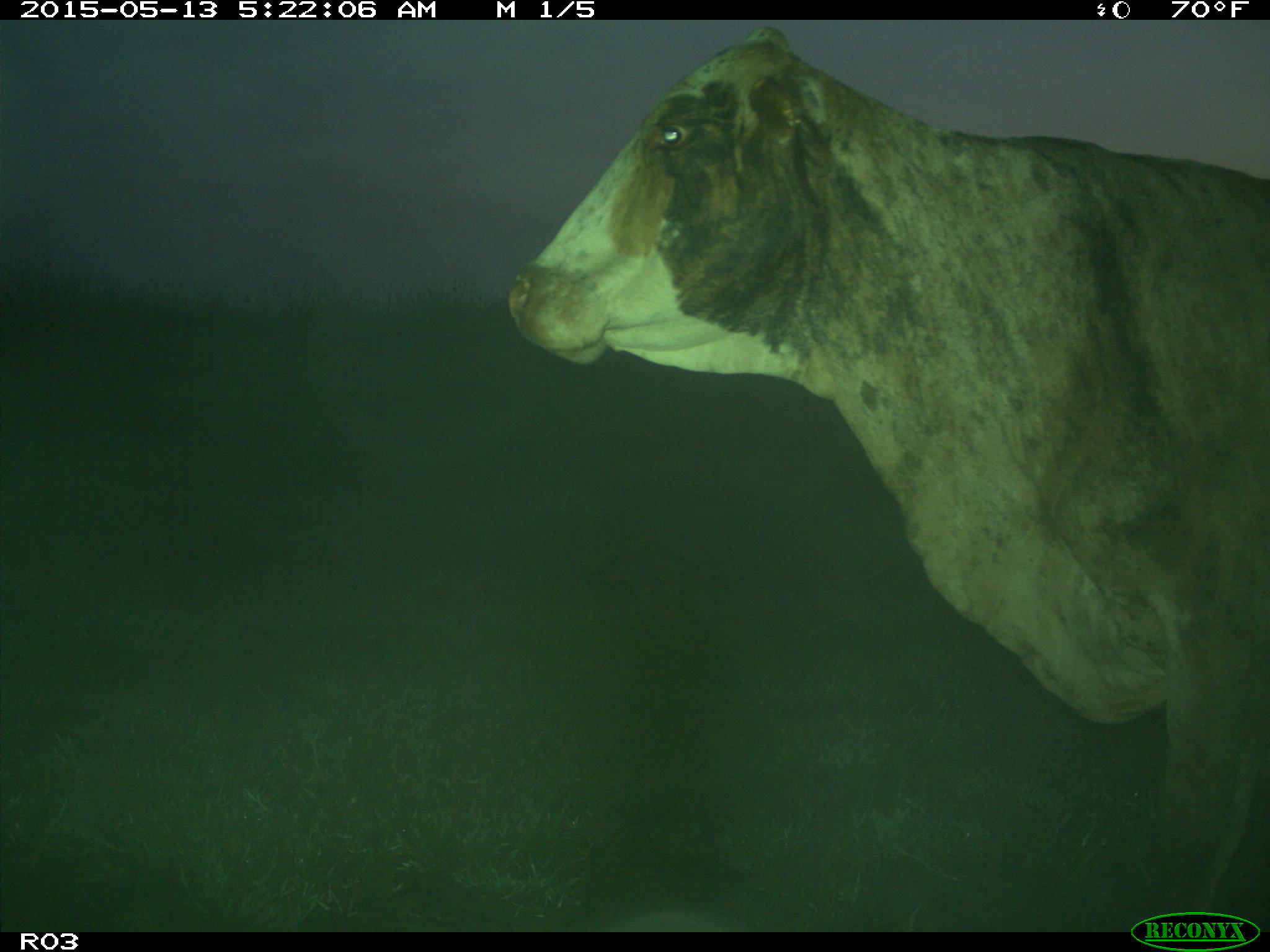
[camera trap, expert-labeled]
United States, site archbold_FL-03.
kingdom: Animalia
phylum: Chordata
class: Mammalia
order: Artiodactyla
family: Bovidae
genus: Bos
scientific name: Bos taurus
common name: domestic cow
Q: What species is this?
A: Bos taurus (domestic cow).